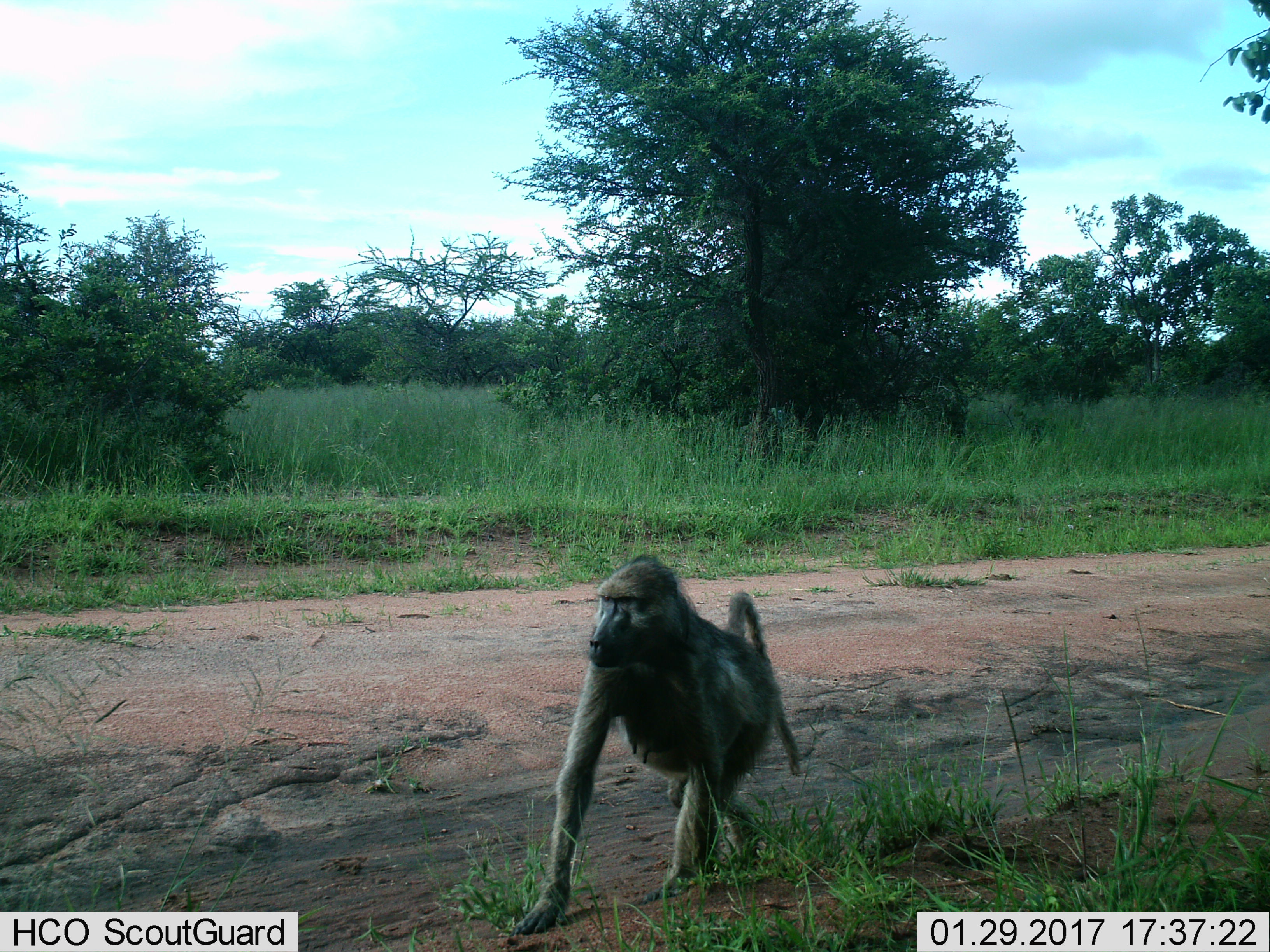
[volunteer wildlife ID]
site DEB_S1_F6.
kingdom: Animalia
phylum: Chordata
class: Mammalia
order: Primates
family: Cercopithecidae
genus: Papio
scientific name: Papio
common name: baboon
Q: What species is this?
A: Baboon (Papio).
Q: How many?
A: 1.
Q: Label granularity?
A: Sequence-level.